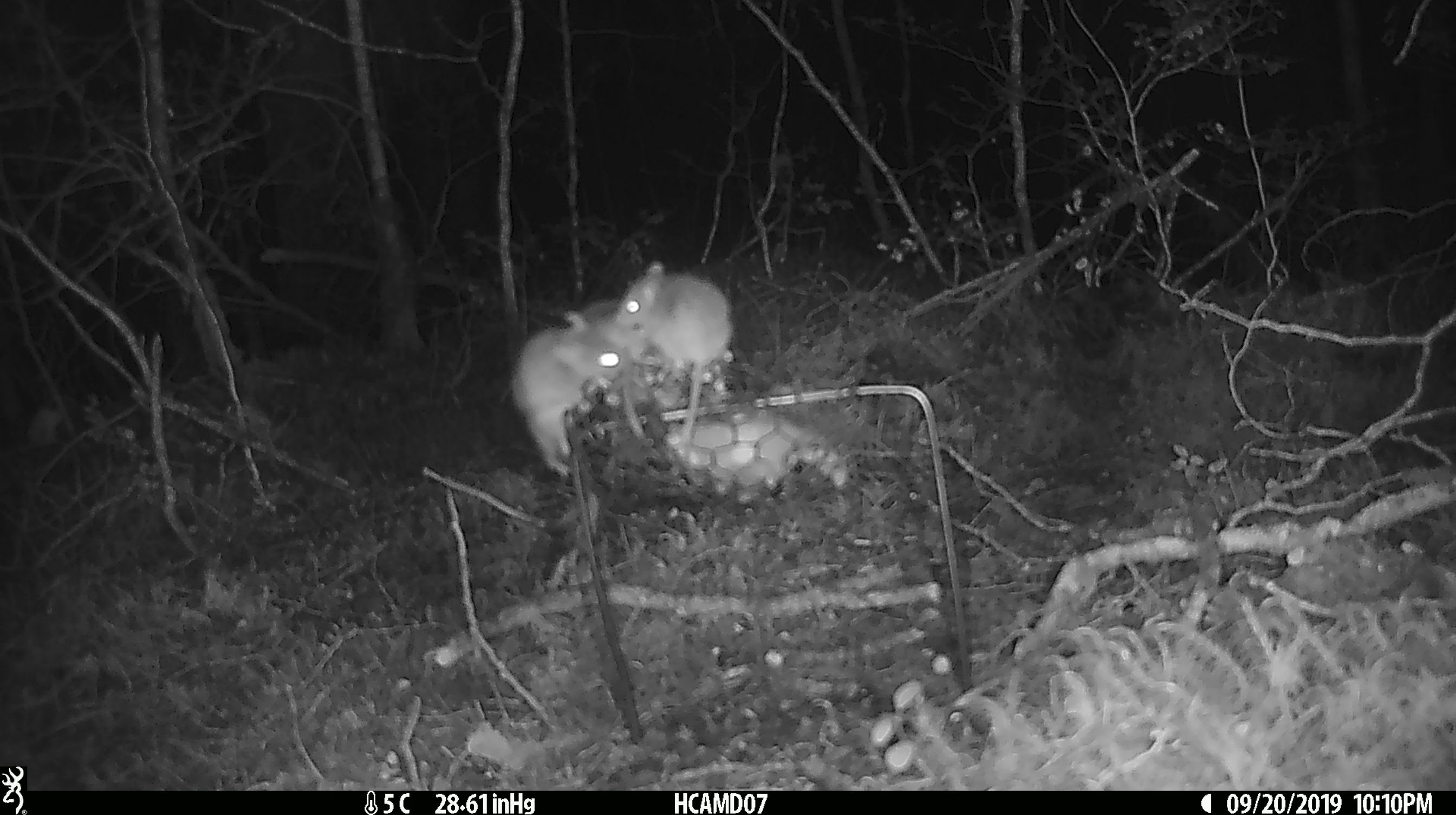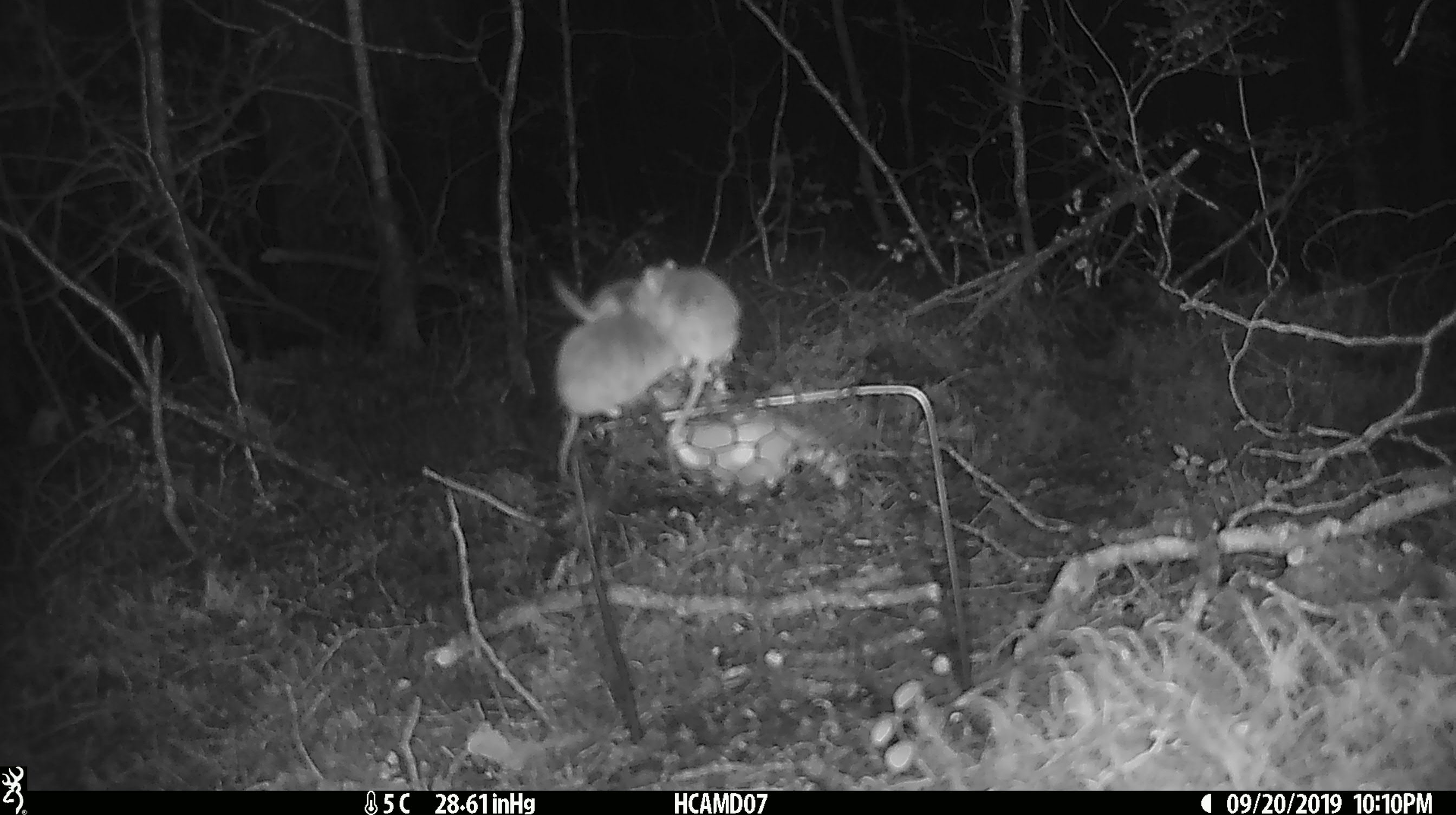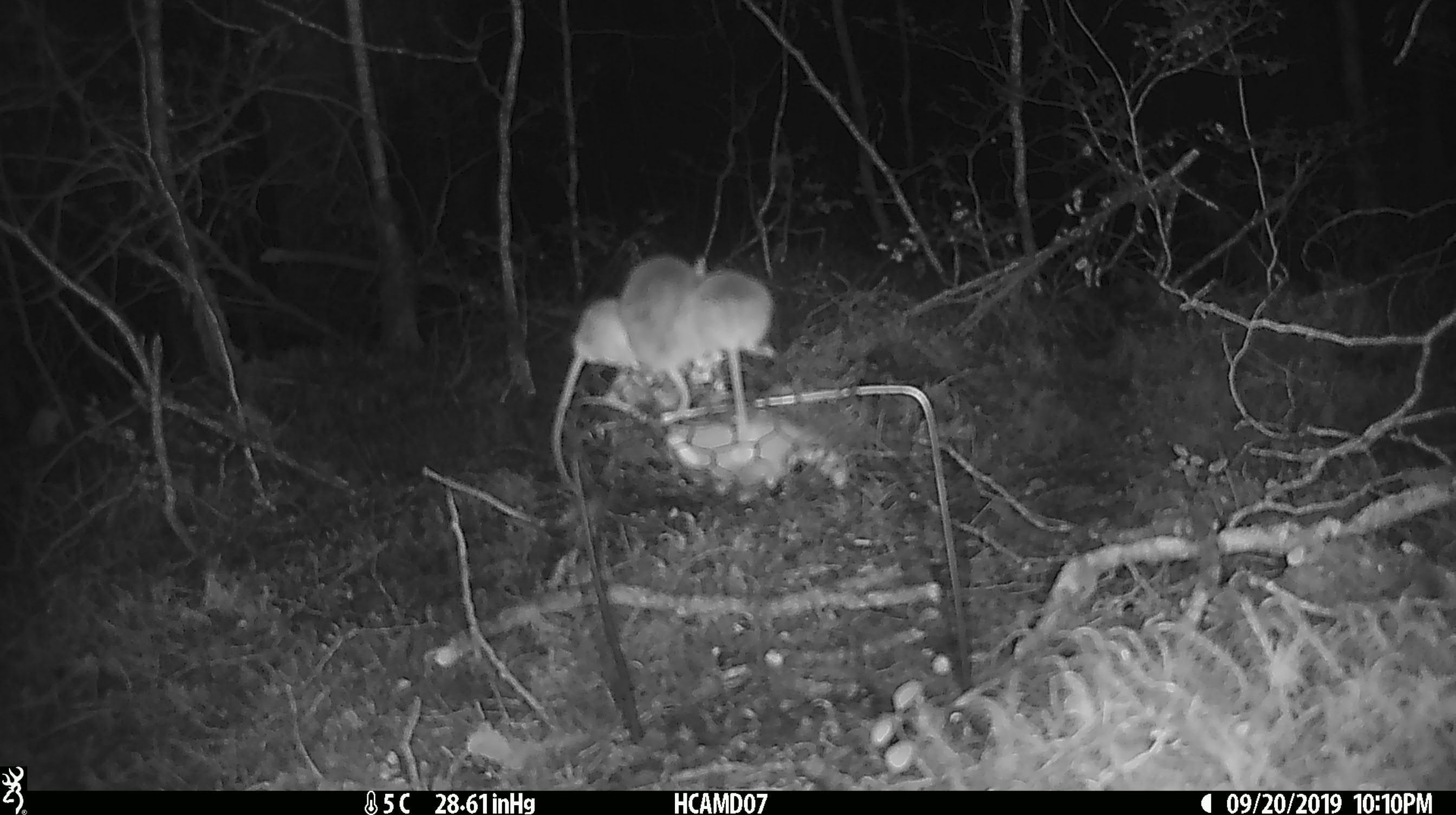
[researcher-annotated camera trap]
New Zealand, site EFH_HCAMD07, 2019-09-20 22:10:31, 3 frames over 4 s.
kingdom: Animalia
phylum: Chordata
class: Mammalia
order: Rodentia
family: Muridae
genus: Mus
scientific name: Mus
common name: mouse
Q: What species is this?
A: Mouse (Mus).